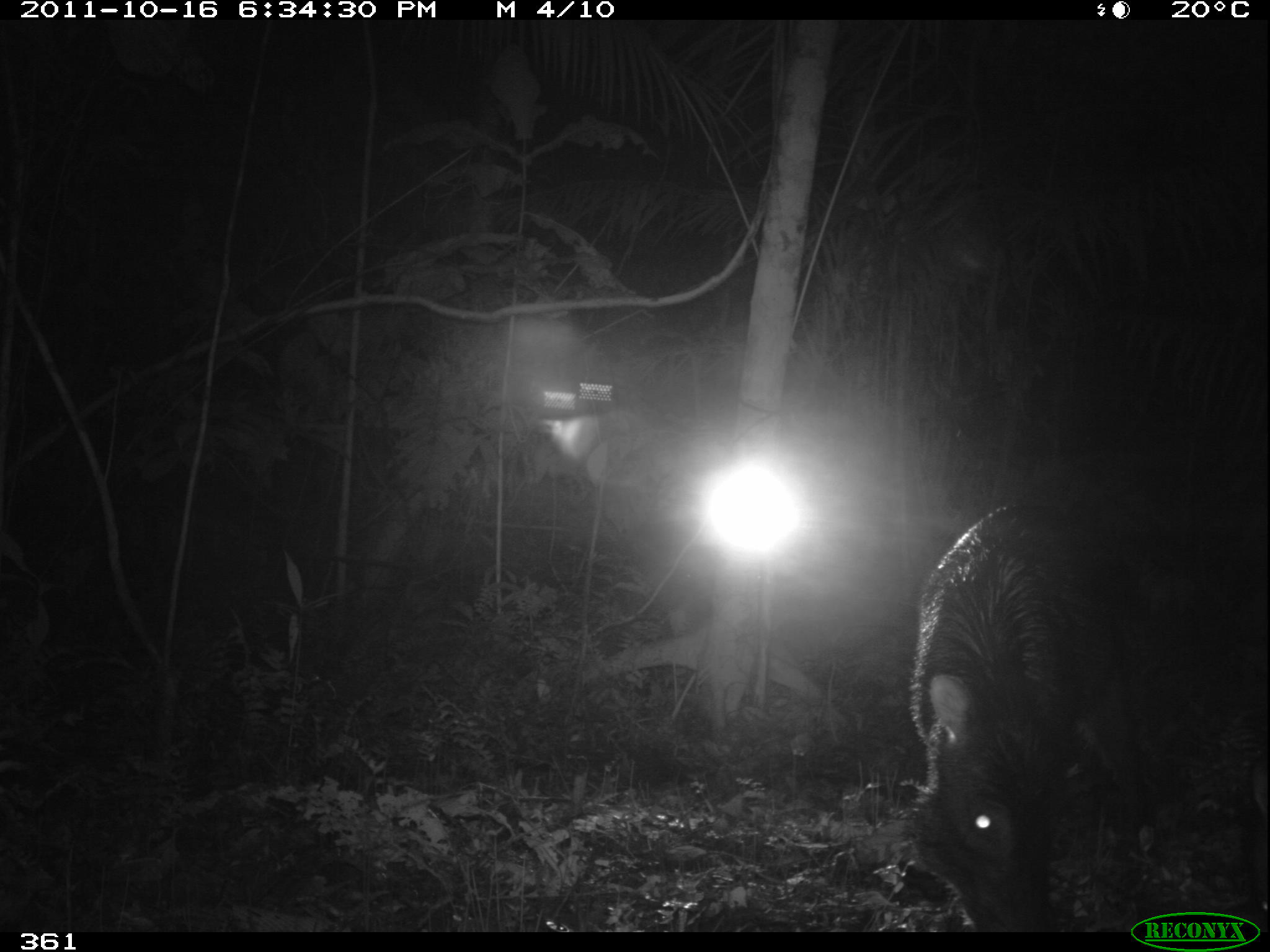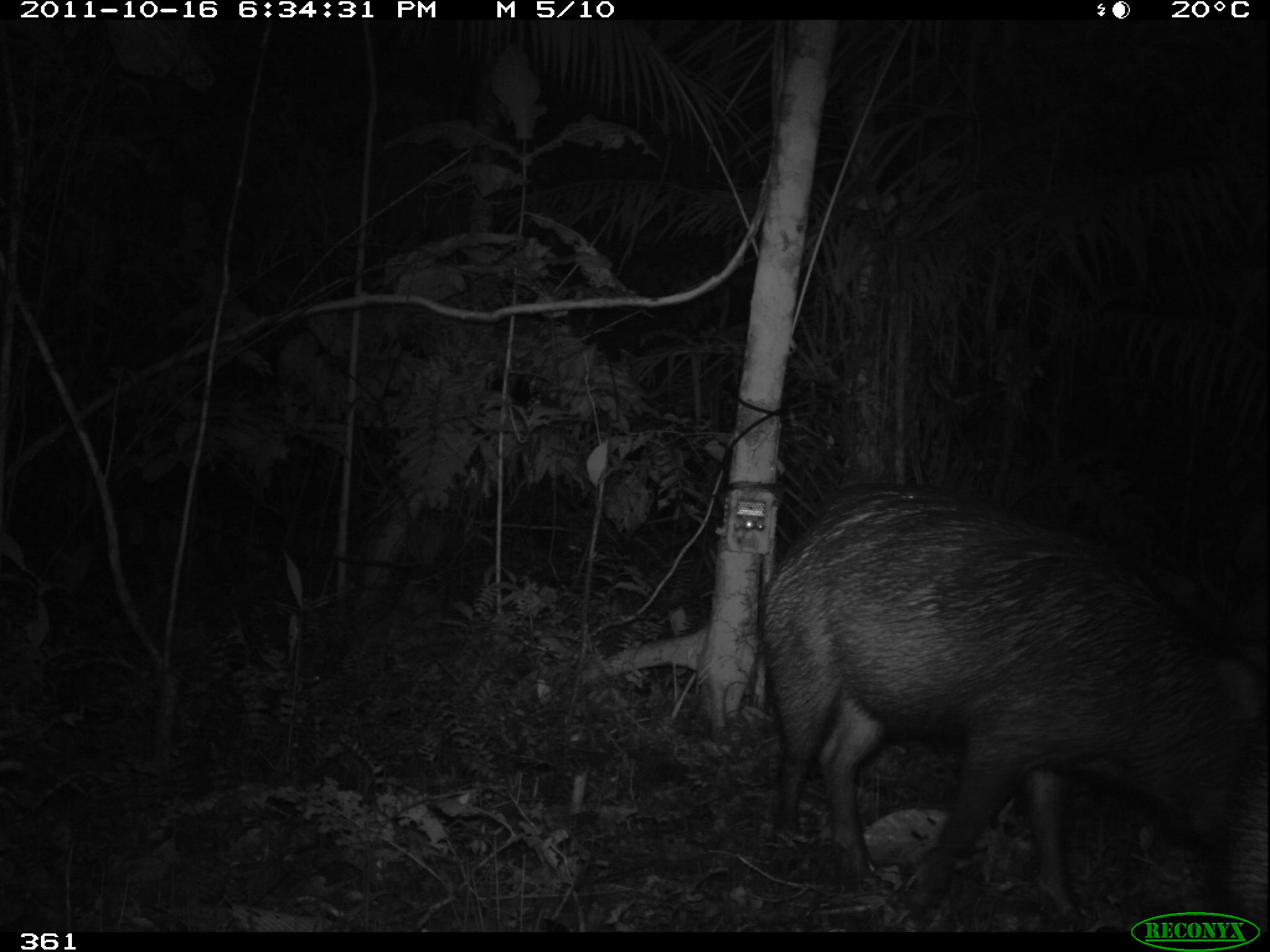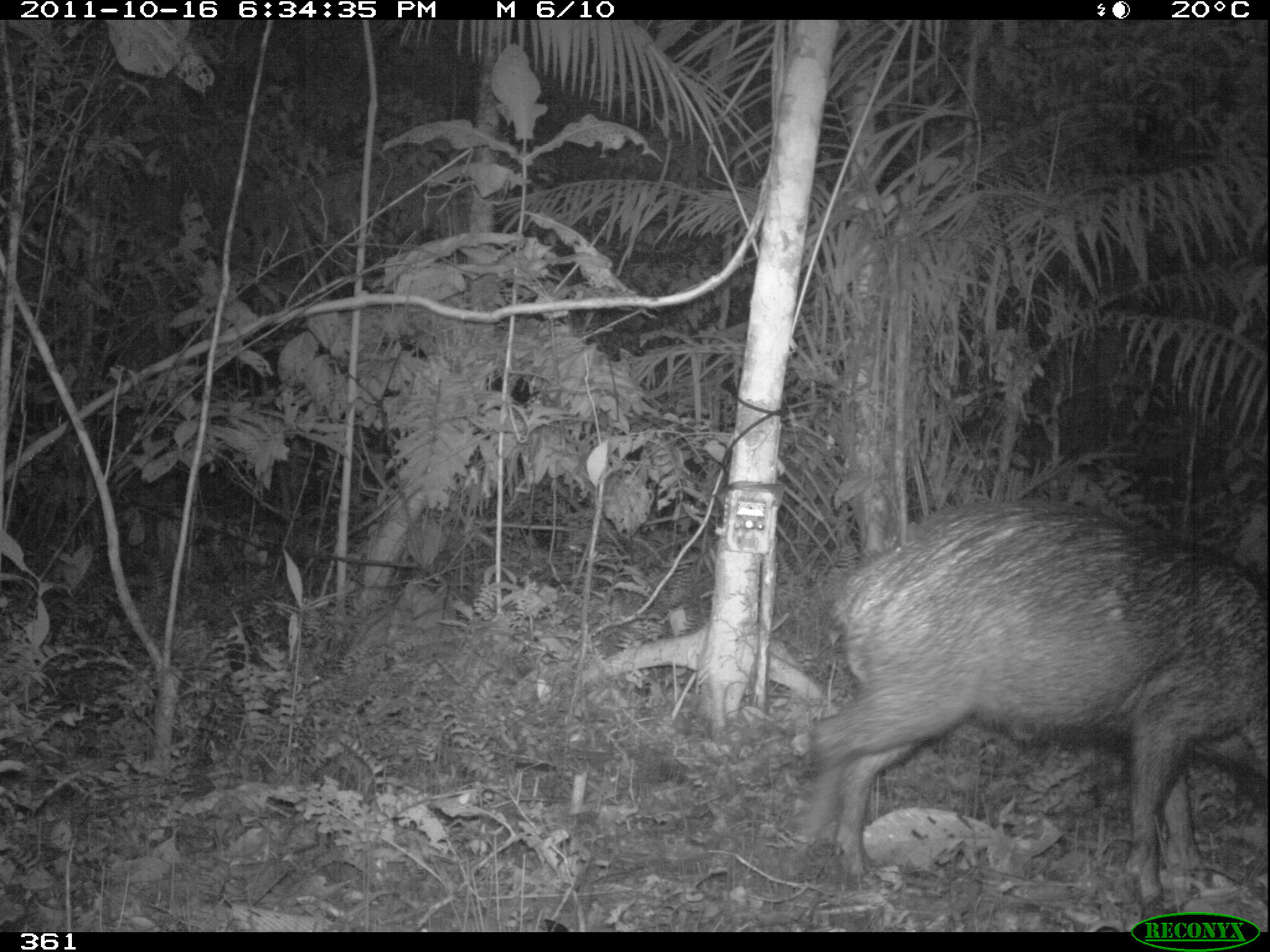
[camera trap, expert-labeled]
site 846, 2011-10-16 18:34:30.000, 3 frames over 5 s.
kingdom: Animalia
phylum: Chordata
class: Mammalia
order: Artiodactyla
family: Tayassuidae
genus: Tayassu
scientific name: Tayassu pecari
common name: white-lipped peccary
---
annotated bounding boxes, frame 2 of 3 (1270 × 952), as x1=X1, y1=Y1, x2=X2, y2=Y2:
tayassu pecari: x1=761, y1=479, x2=1270, y2=932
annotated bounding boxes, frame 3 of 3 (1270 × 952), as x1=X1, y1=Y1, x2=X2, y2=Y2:
tayassu pecari: x1=776, y1=496, x2=1268, y2=909